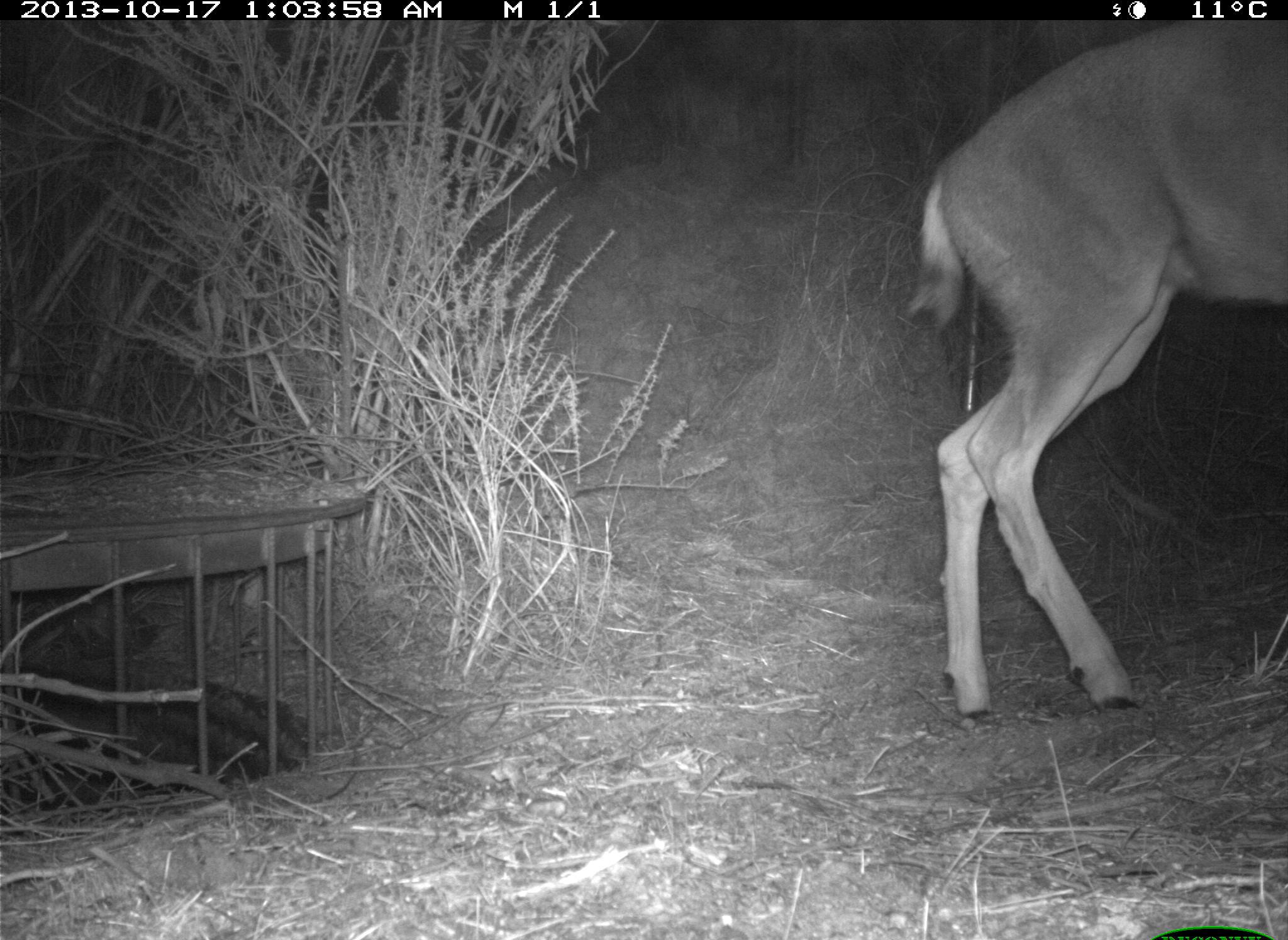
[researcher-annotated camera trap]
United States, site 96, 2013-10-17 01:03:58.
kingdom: Animalia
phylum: Chordata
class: Mammalia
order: Artiodactyla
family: Cervidae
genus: Odocoileus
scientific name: Odocoileus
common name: deer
Deer (Odocoileus).